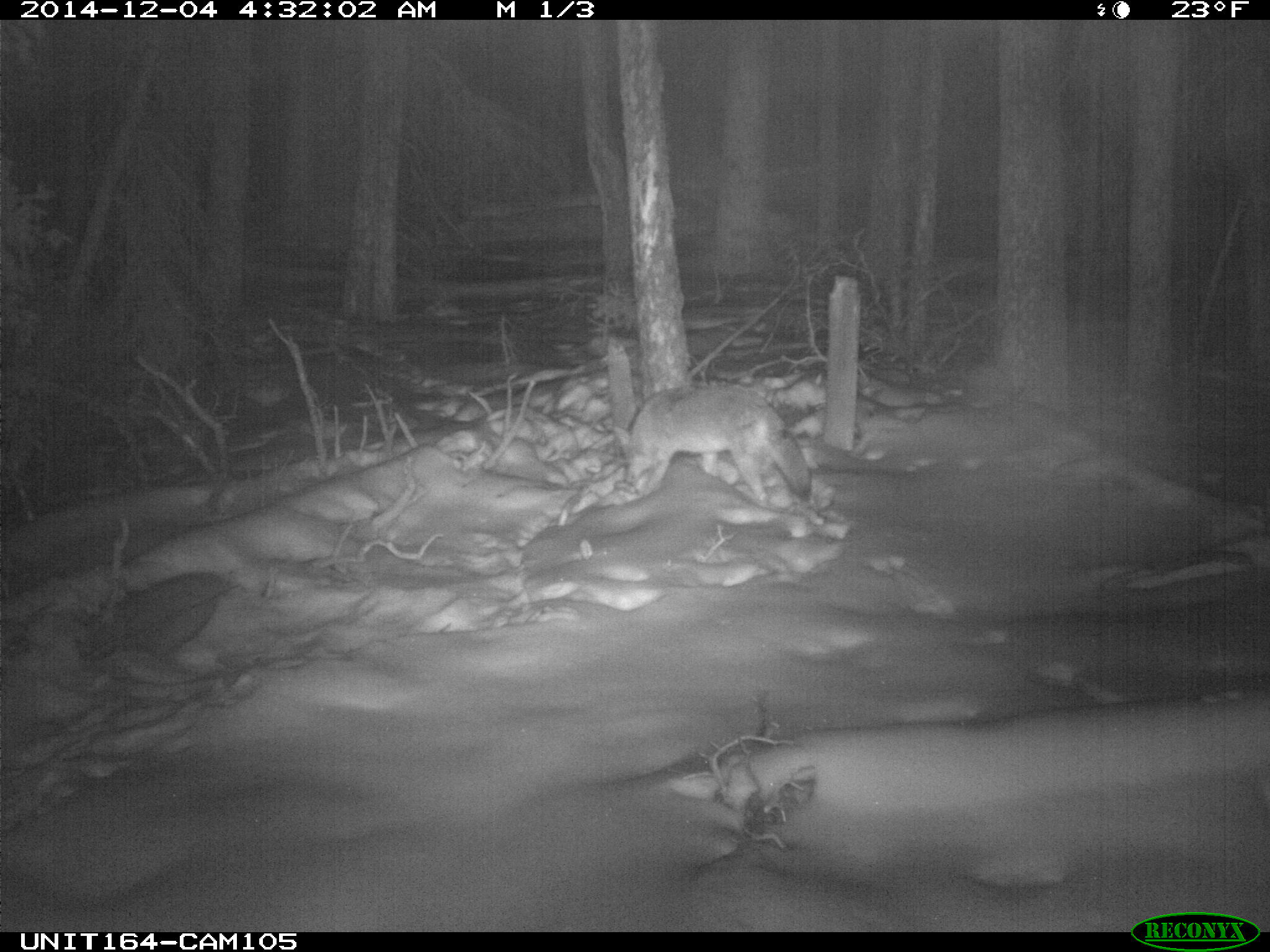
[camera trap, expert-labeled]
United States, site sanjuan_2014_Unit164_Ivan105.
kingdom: Animalia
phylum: Chordata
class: Mammalia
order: Carnivora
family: Canidae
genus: Canis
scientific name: Canis latrans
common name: coyote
Canis latrans (coyote).